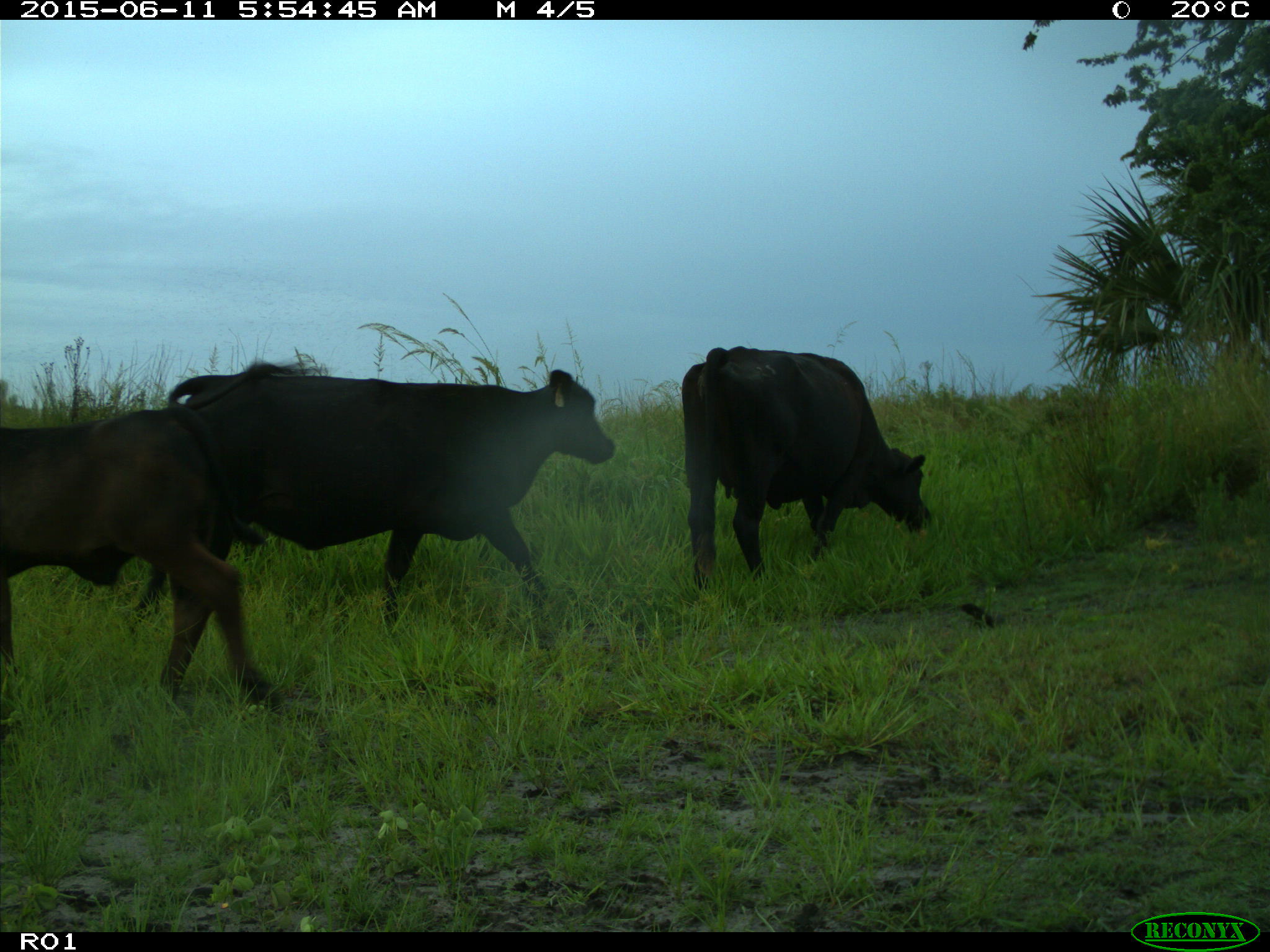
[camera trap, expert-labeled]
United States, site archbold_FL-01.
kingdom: Animalia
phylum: Chordata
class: Mammalia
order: Artiodactyla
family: Bovidae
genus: Bos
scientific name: Bos taurus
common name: domestic cow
Bos taurus (domestic cow).